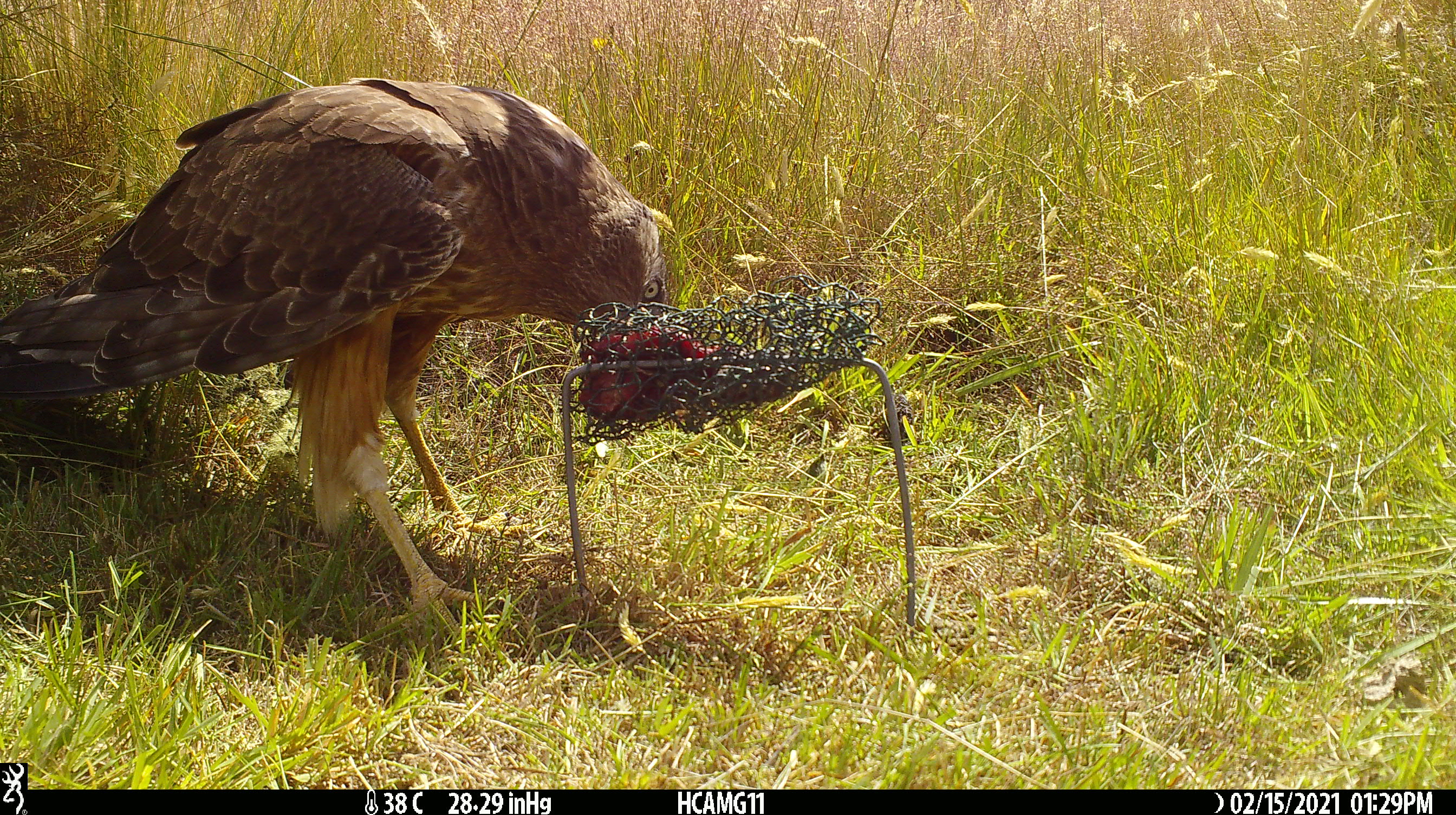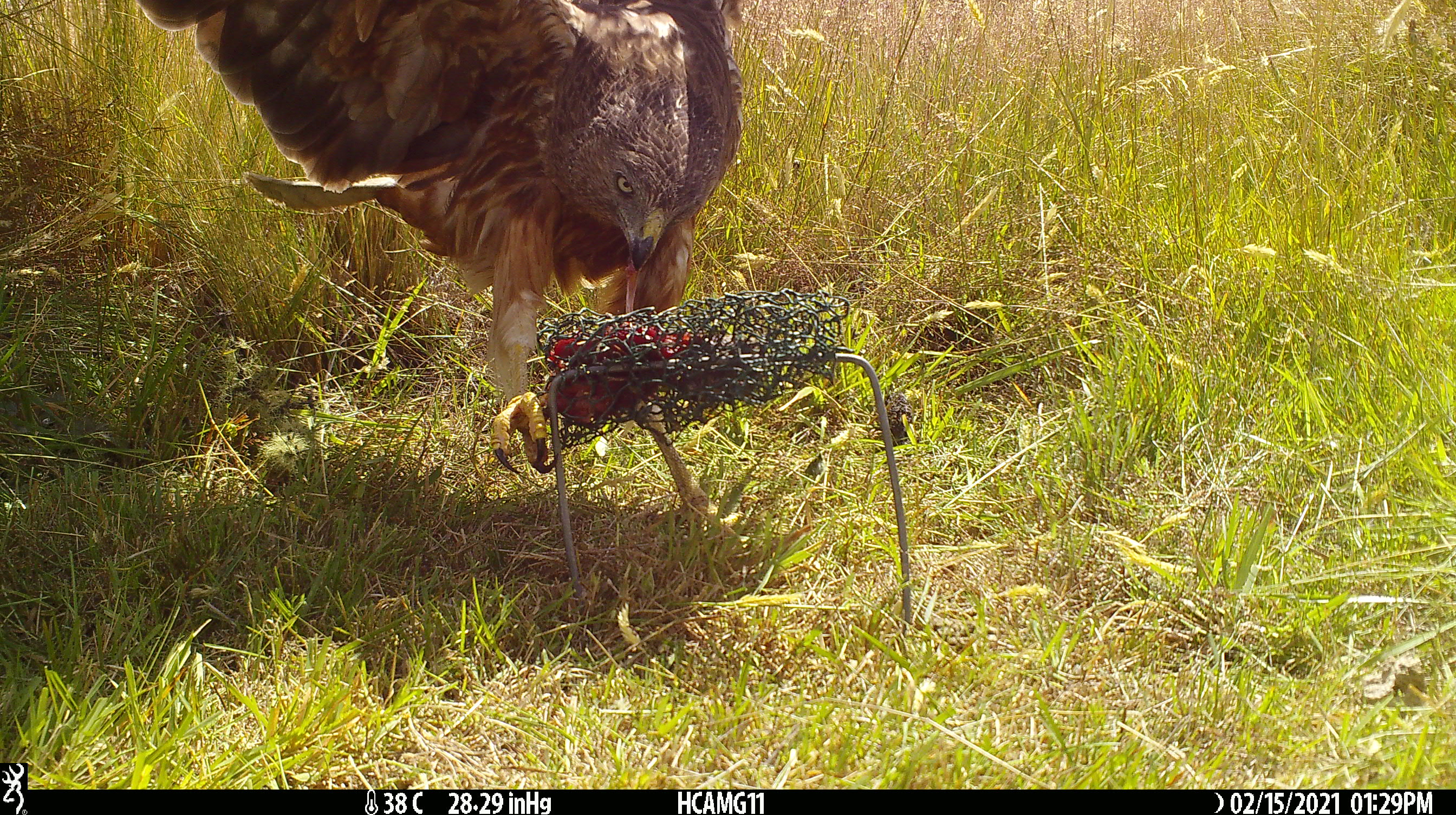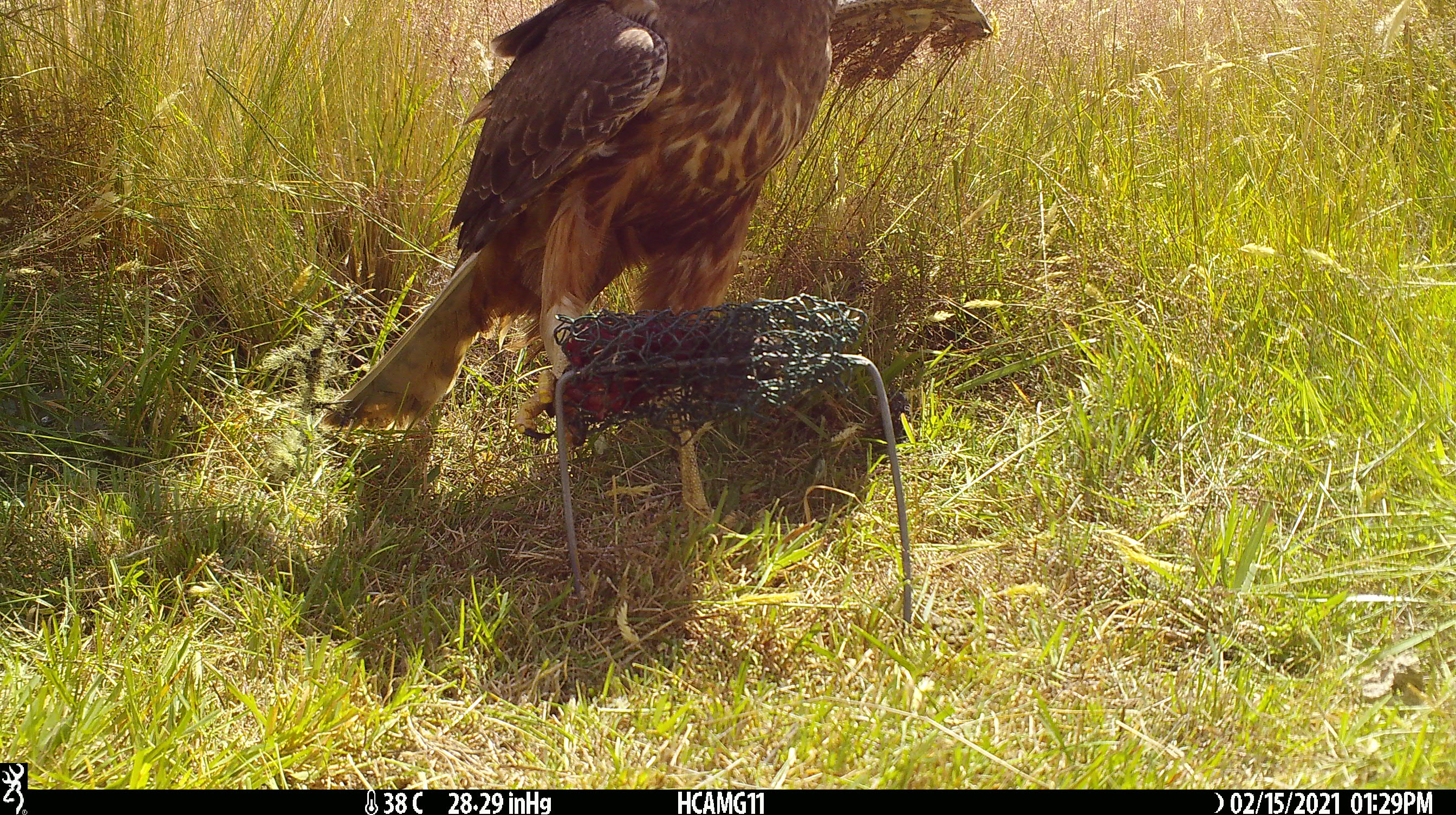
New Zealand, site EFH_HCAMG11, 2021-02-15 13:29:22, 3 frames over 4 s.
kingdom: Animalia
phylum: Chordata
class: Aves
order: Accipitriformes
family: Accipitridae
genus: Circus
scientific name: Circus approximans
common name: swamp harrier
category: harrier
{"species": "harrier (swamp harrier) (Circus approximans)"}